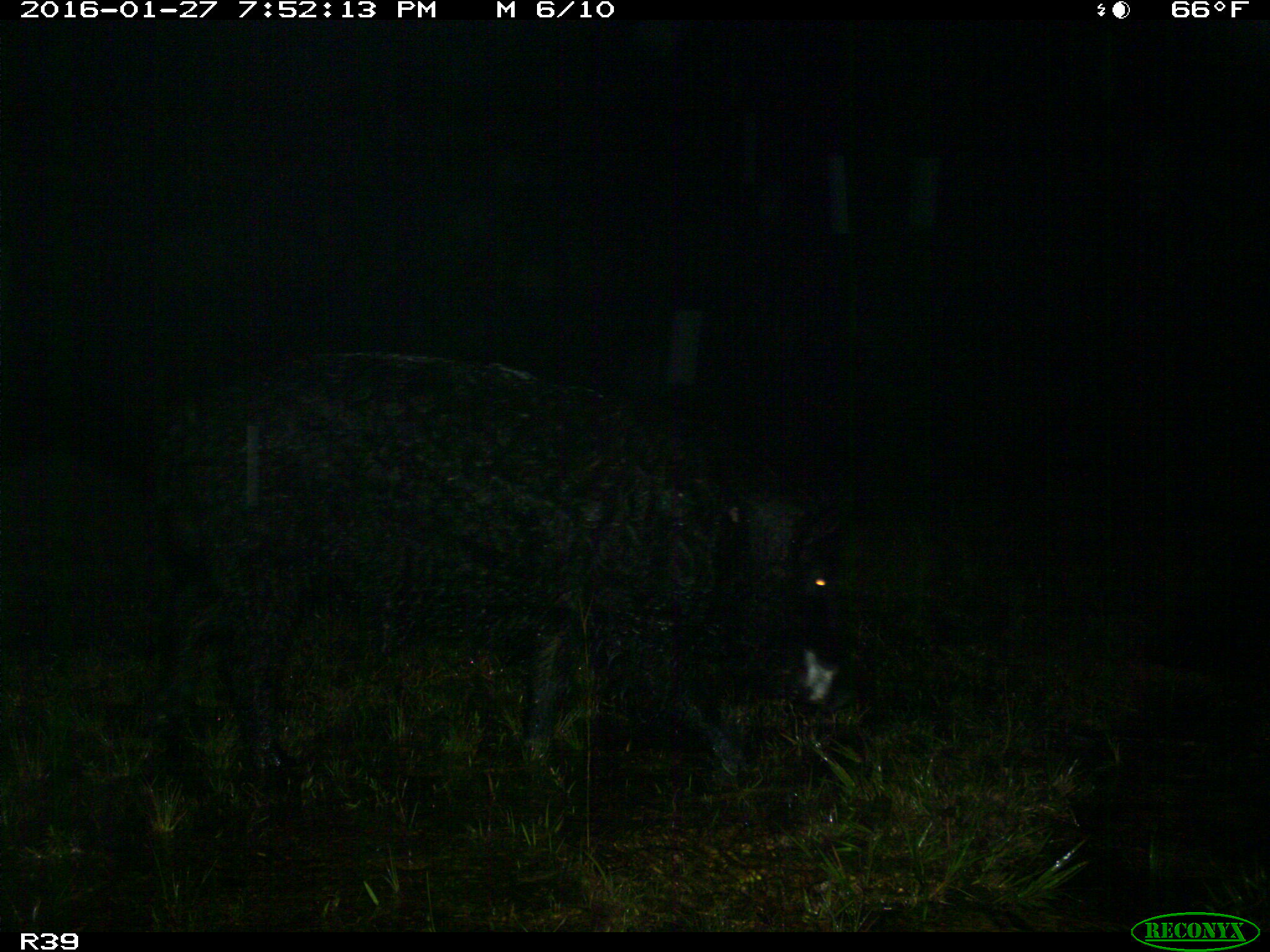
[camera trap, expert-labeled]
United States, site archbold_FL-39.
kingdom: Animalia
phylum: Chordata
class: Mammalia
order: Artiodactyla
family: Suidae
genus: Sus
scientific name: Sus scrofa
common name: wild boar